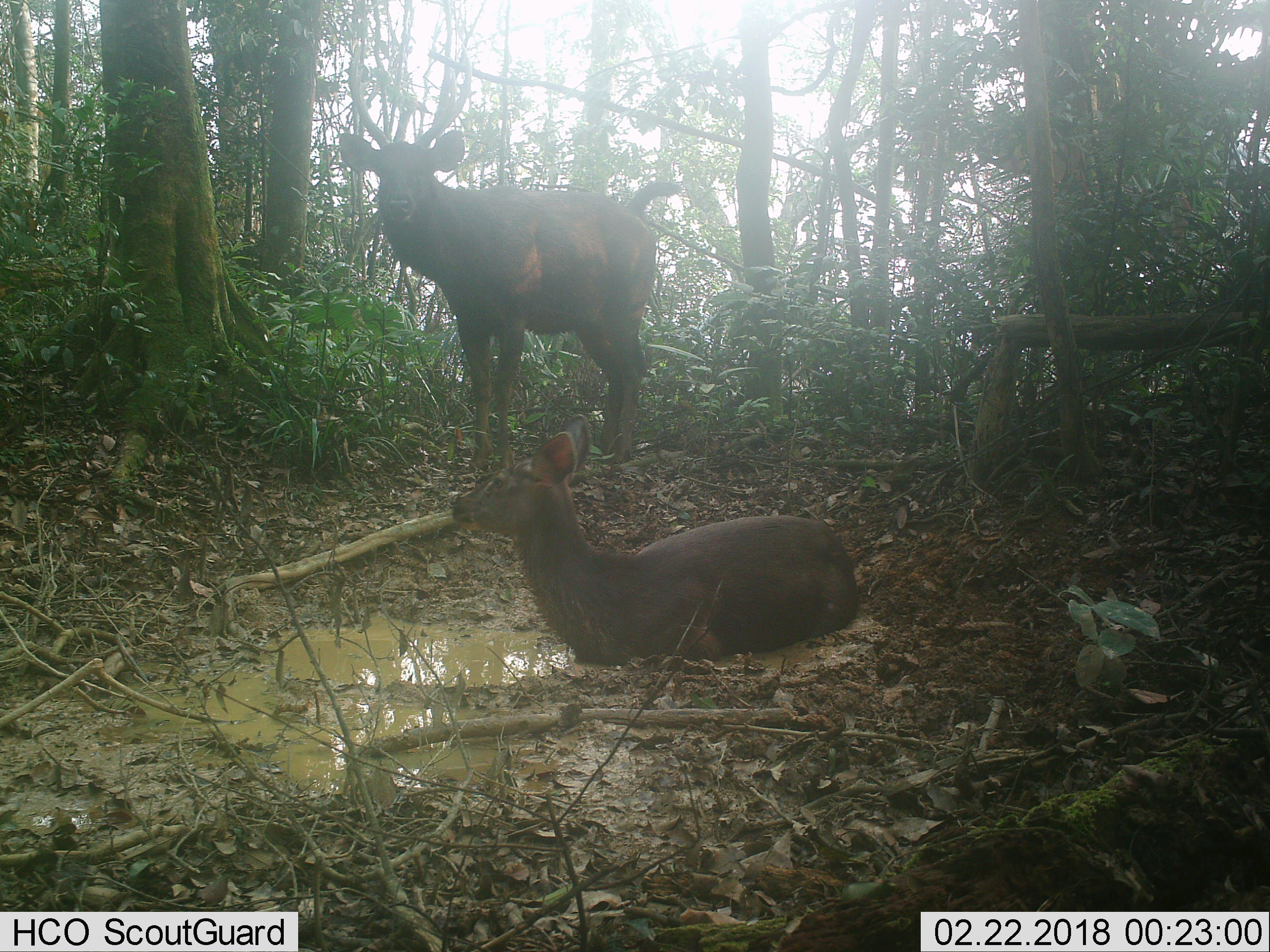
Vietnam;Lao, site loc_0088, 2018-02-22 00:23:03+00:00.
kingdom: Animalia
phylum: Chordata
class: Mammalia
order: Artiodactyla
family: Cervidae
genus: Rusa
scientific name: Rusa unicolor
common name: sambar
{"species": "sambar (Rusa unicolor)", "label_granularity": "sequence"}